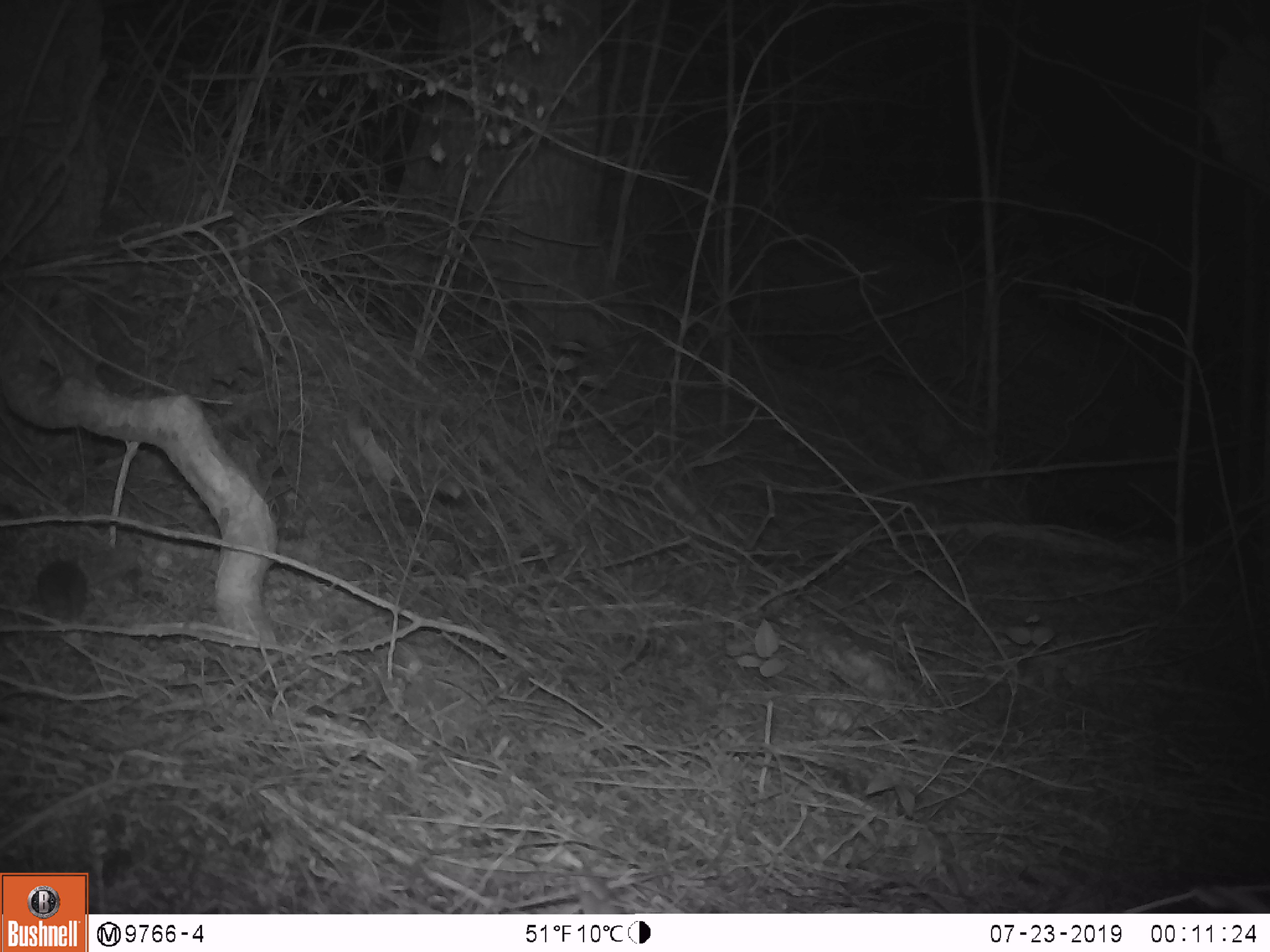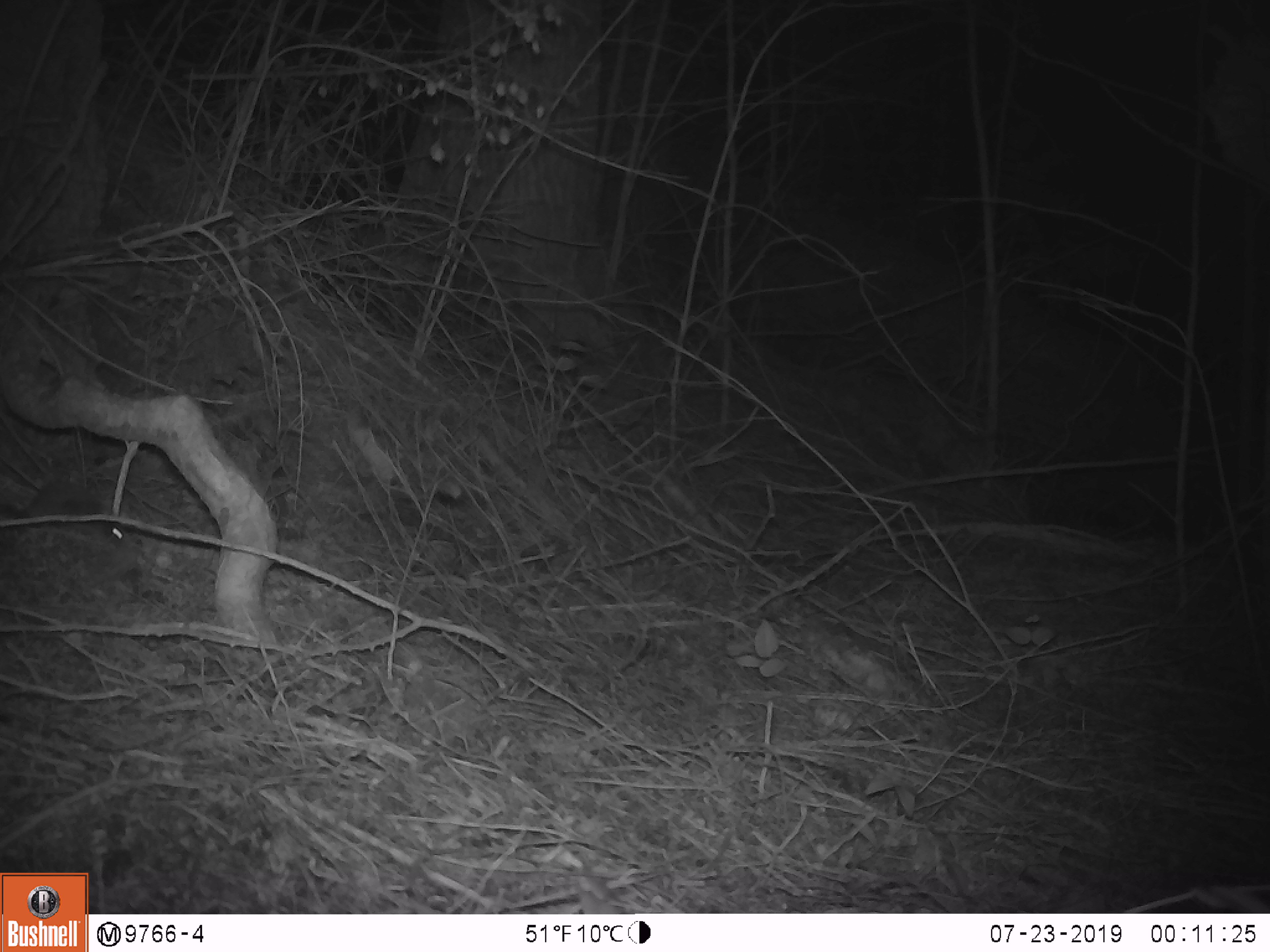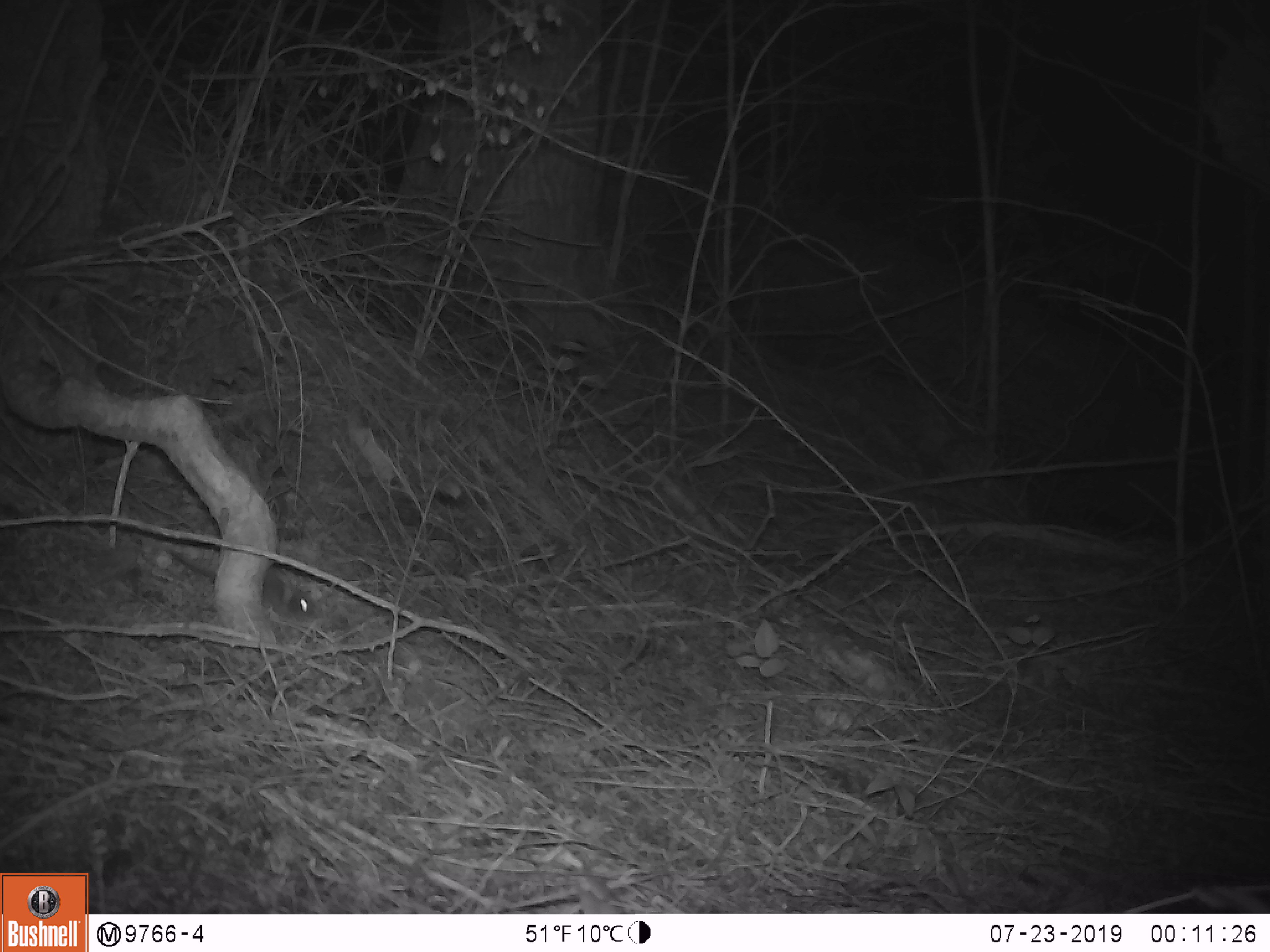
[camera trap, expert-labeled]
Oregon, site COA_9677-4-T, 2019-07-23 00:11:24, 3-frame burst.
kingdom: Animalia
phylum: Chordata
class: Mammalia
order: Rodentia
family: Cricetidae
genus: Neotoma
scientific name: Neotoma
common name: woodrats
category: neotoma species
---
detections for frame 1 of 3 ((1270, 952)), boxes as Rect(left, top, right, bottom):
neotoma species: Rect(26, 548, 101, 630)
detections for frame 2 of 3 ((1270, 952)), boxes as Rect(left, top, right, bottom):
neotoma species: Rect(10, 472, 137, 553)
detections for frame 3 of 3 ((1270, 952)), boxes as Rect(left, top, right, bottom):
neotoma species: Rect(166, 541, 343, 628)